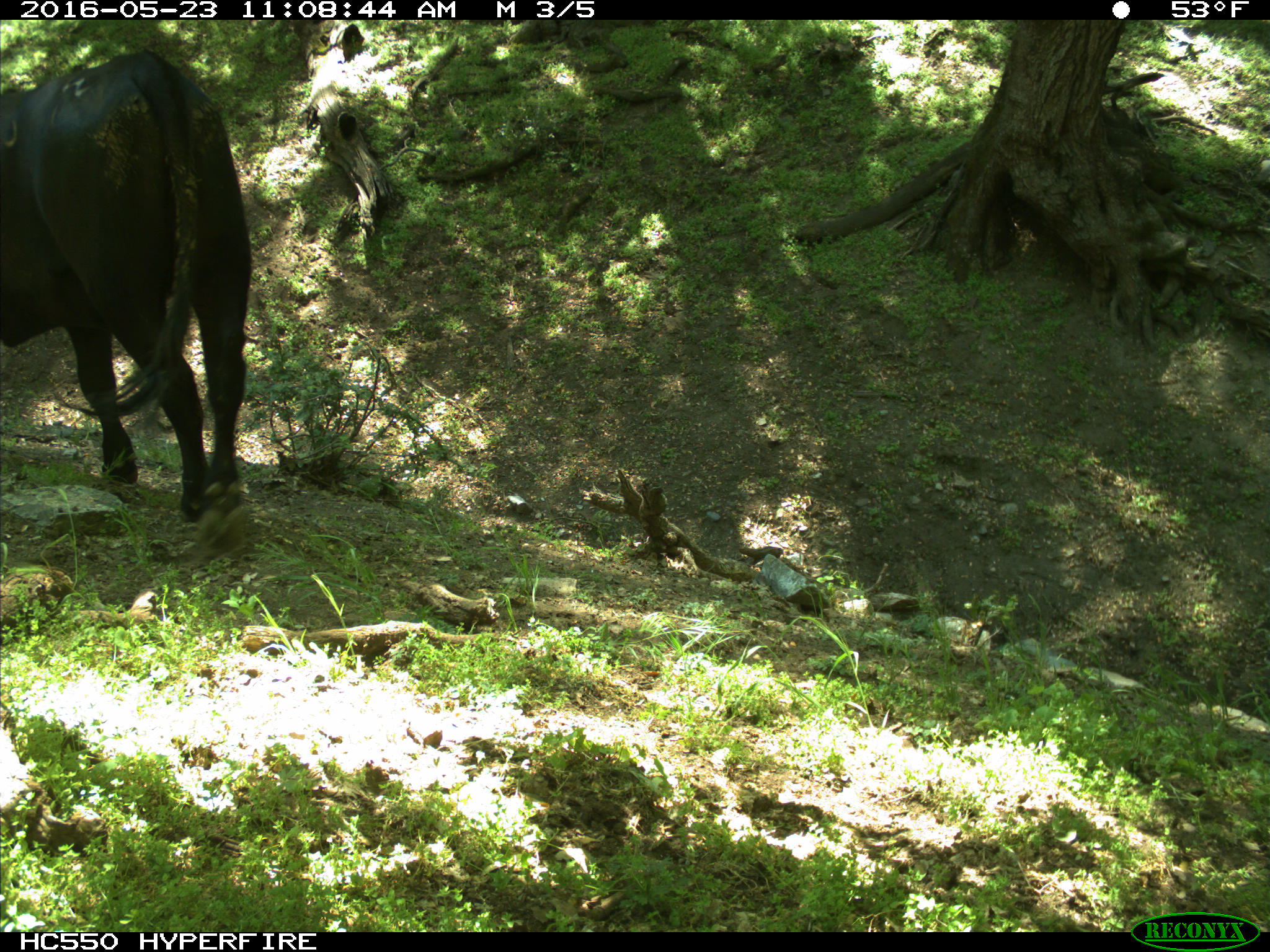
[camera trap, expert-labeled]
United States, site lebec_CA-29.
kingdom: Animalia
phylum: Chordata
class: Mammalia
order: Artiodactyla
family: Bovidae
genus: Bos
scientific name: Bos taurus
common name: domestic cow